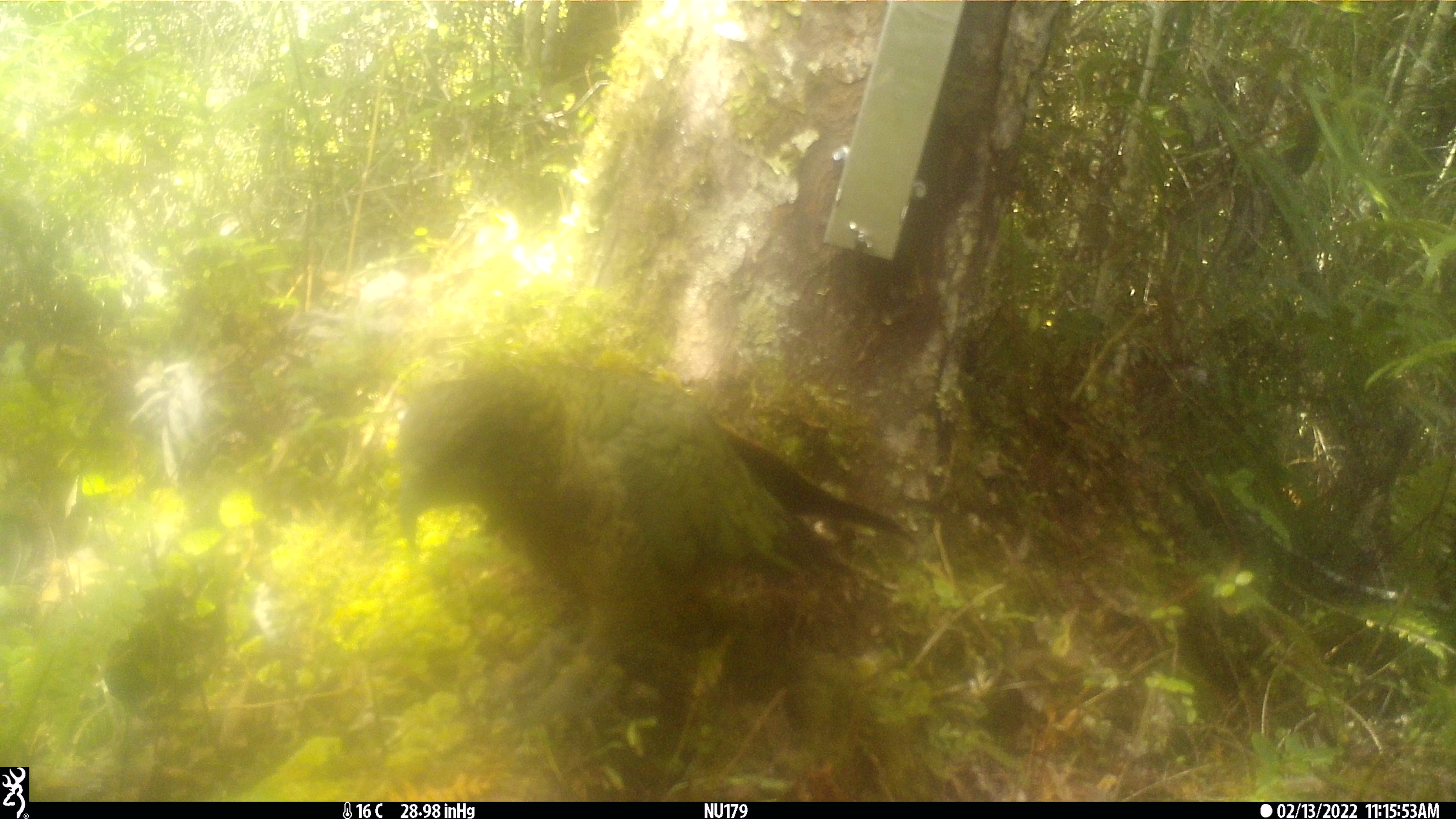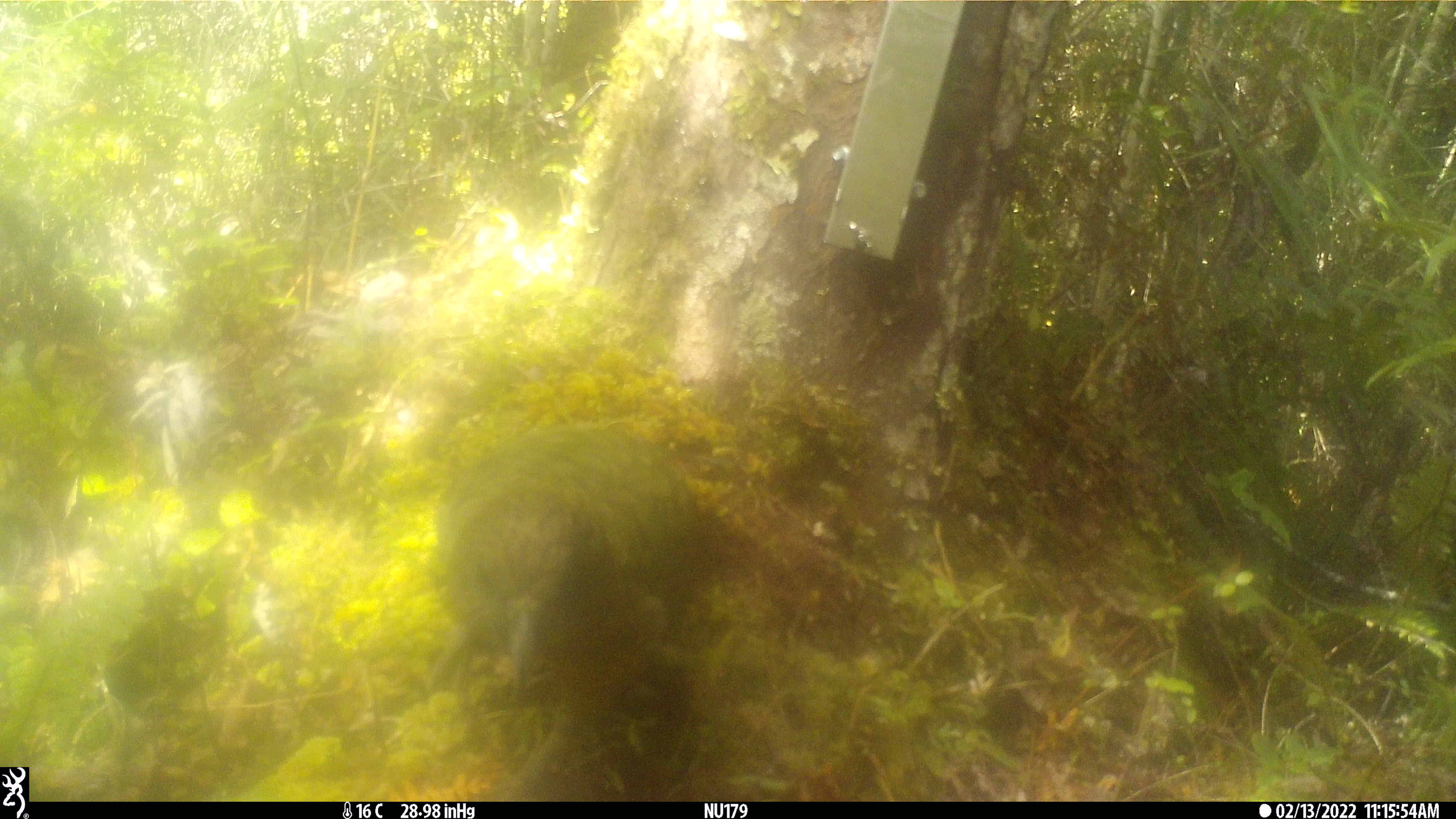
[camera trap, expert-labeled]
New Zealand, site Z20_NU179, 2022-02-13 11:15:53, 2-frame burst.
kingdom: Animalia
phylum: Chordata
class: Aves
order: Psittaciformes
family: Strigopidae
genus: Nestor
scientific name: Nestor notabilis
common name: kea